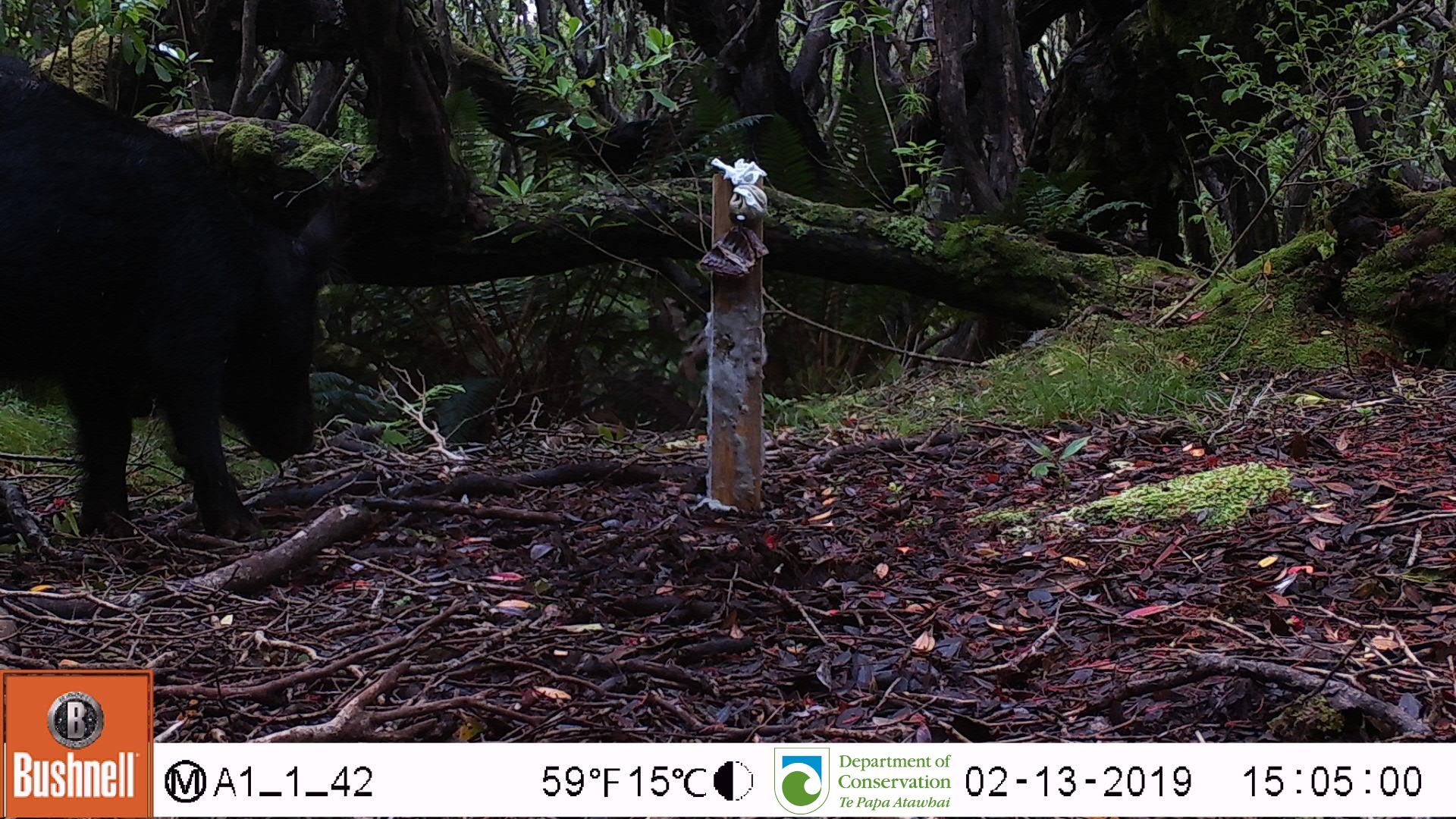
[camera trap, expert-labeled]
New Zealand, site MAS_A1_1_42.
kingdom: Animalia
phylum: Chordata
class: Mammalia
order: Artiodactyla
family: Suidae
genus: Sus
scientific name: Sus scrofa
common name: pig